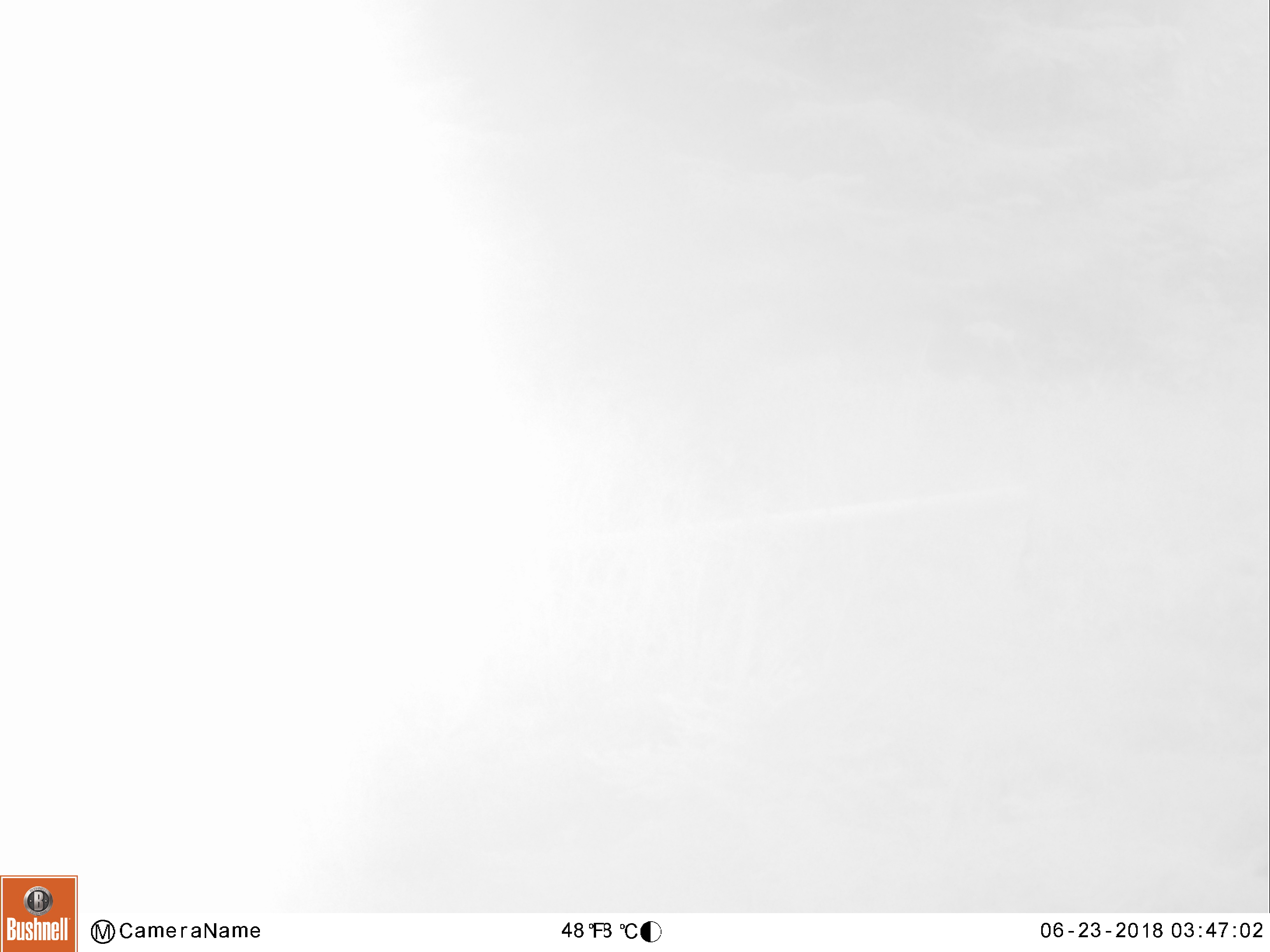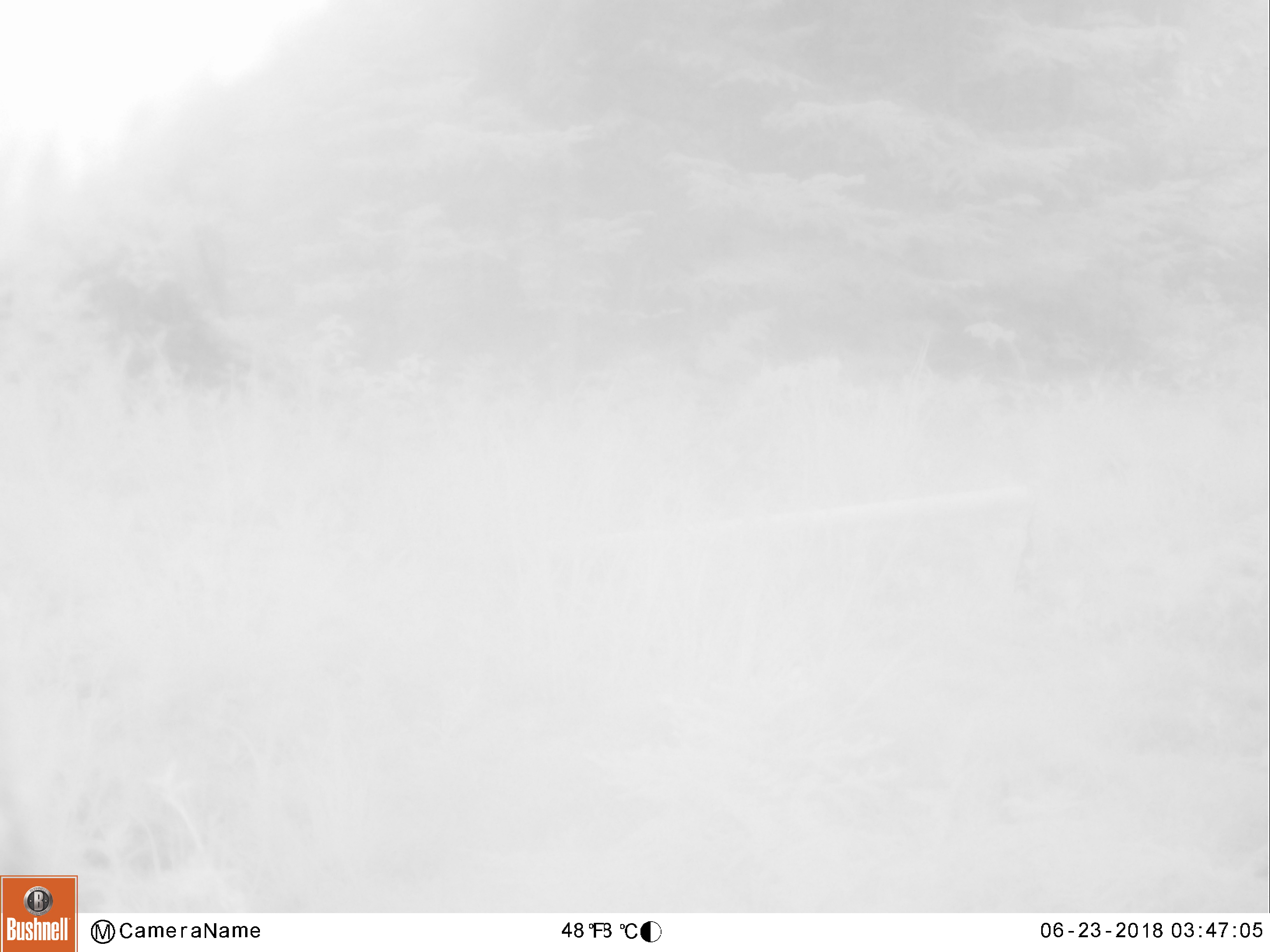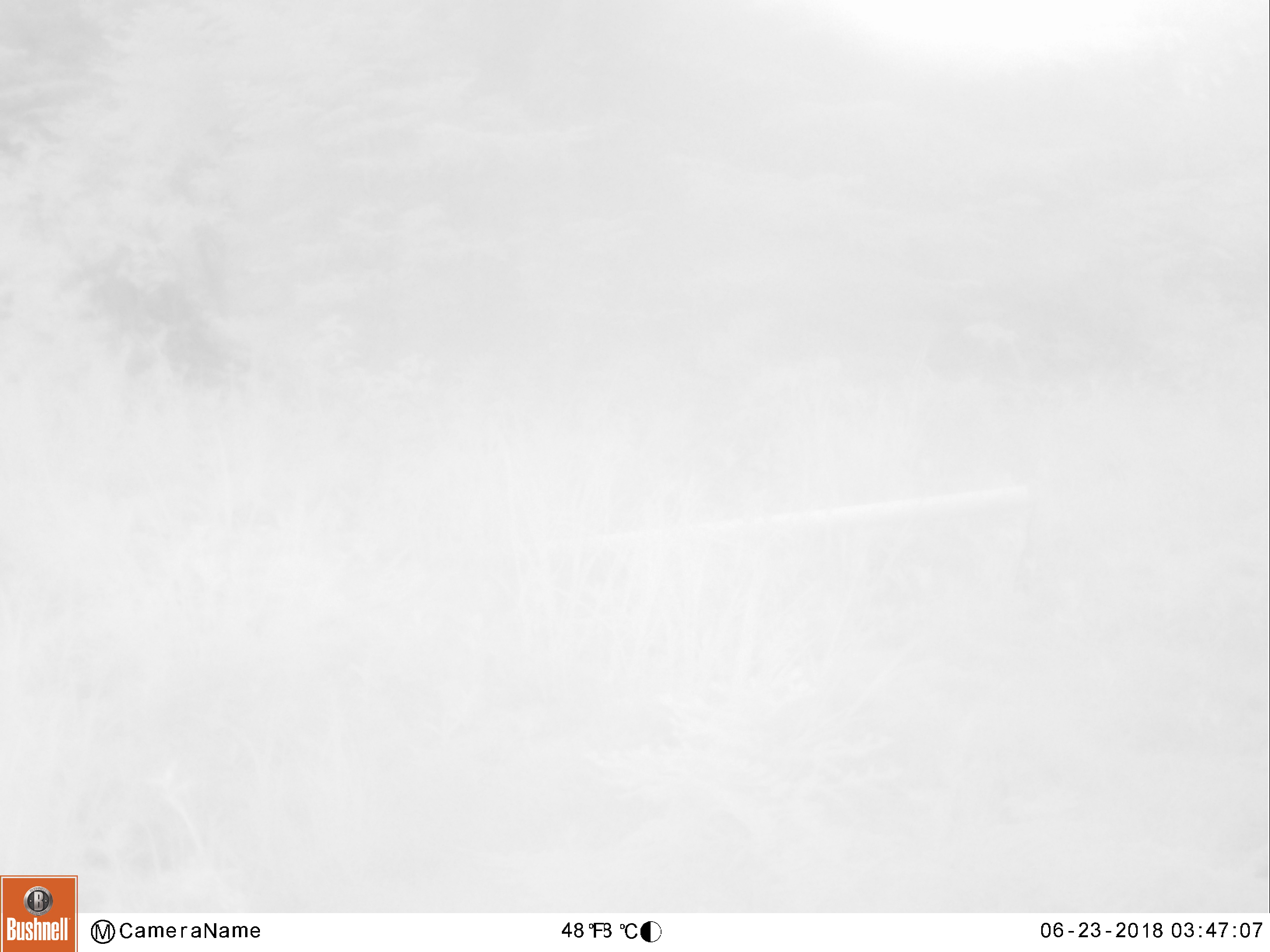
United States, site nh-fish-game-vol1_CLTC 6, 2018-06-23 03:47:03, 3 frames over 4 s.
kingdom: Animalia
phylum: Chordata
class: Mammalia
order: Artiodactyla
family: Cervidae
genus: Alces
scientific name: Alces alces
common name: moose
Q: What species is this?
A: Moose (Alces alces).